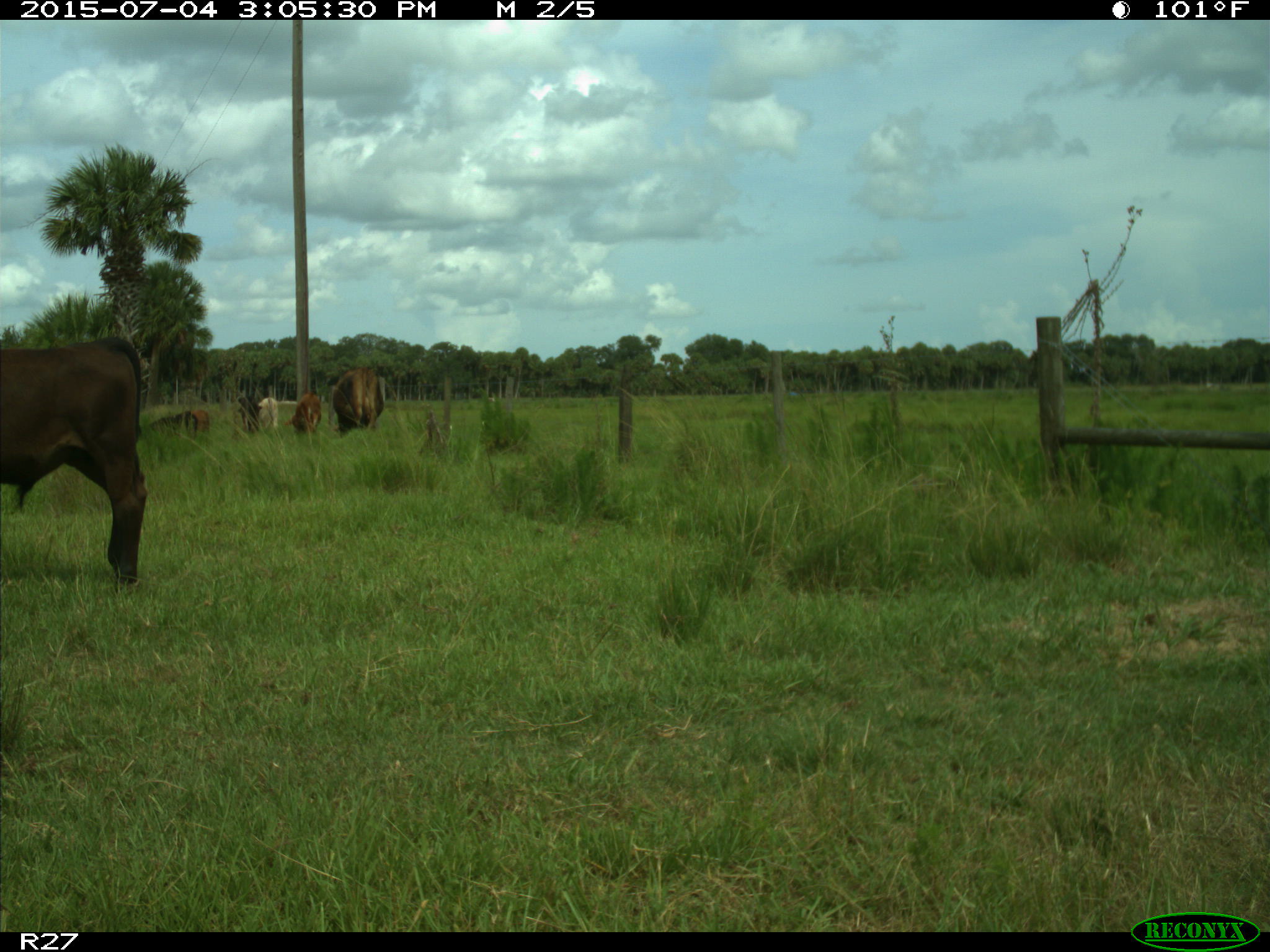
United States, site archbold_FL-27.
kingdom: Animalia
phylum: Chordata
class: Mammalia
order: Artiodactyla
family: Bovidae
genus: Bos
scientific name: Bos taurus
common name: domestic cow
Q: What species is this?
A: Bos taurus (domestic cow).